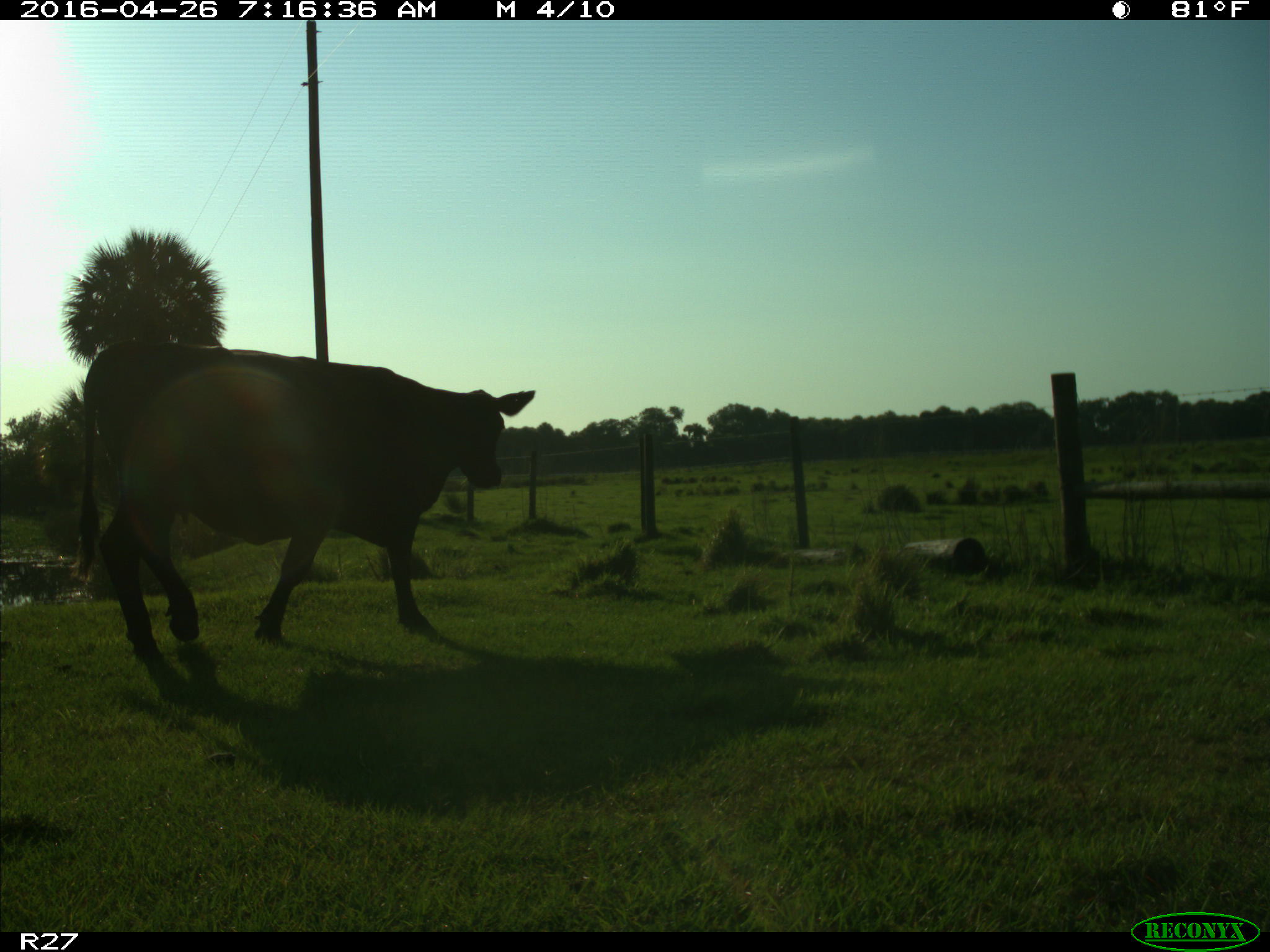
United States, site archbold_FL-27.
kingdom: Animalia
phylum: Chordata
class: Mammalia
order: Artiodactyla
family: Bovidae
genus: Bos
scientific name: Bos taurus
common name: domestic cow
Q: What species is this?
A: Bos taurus (domestic cow).